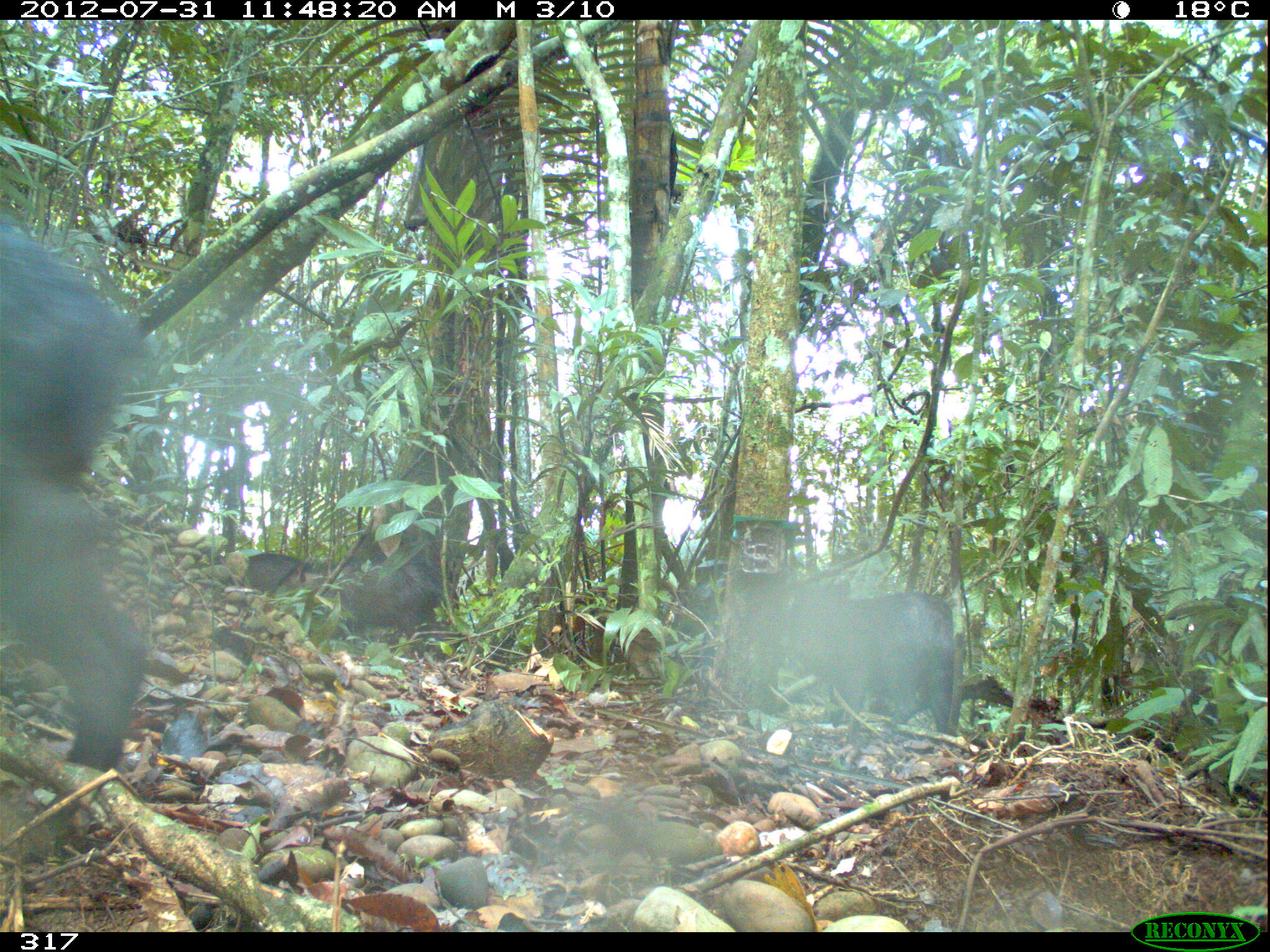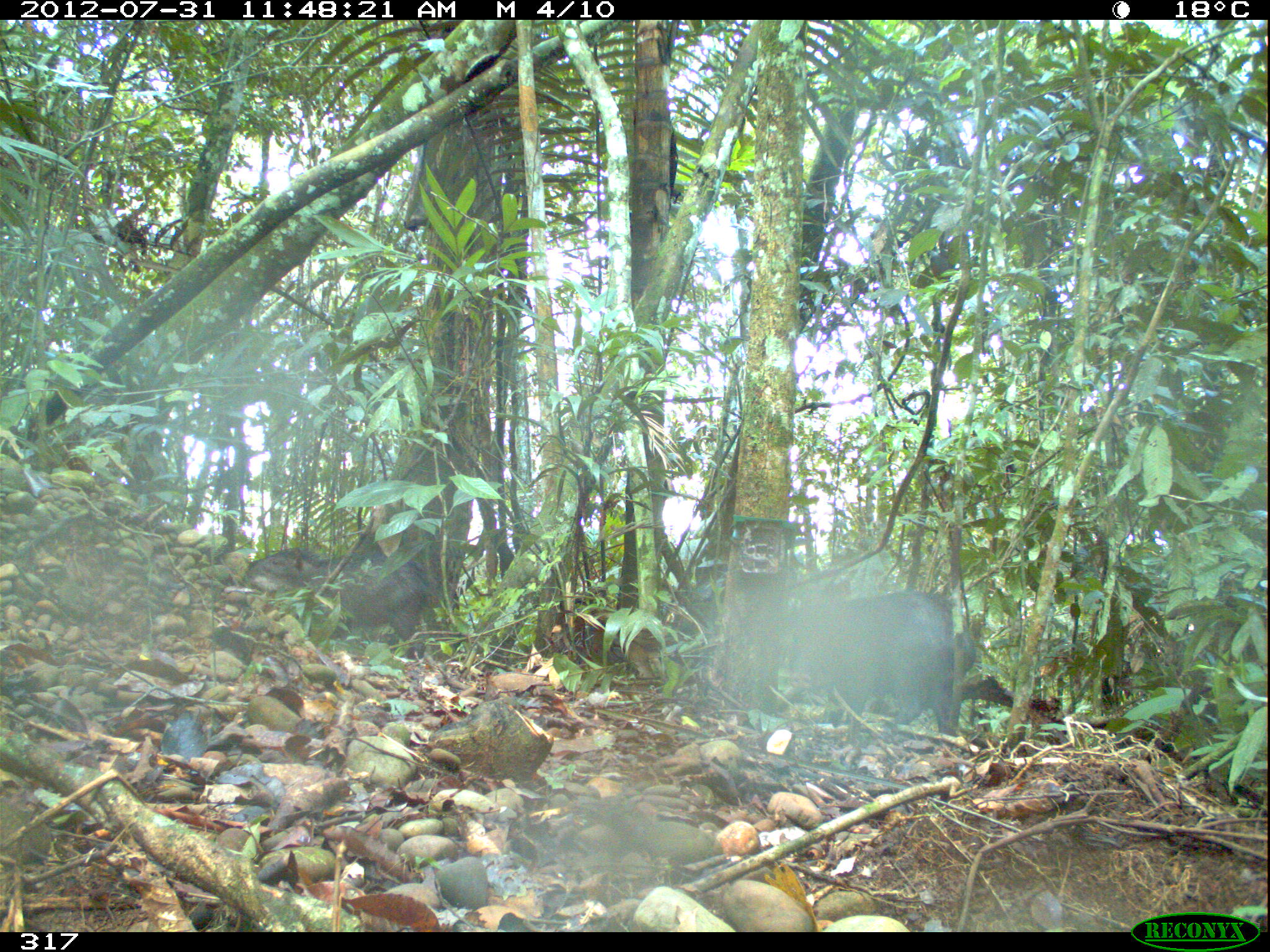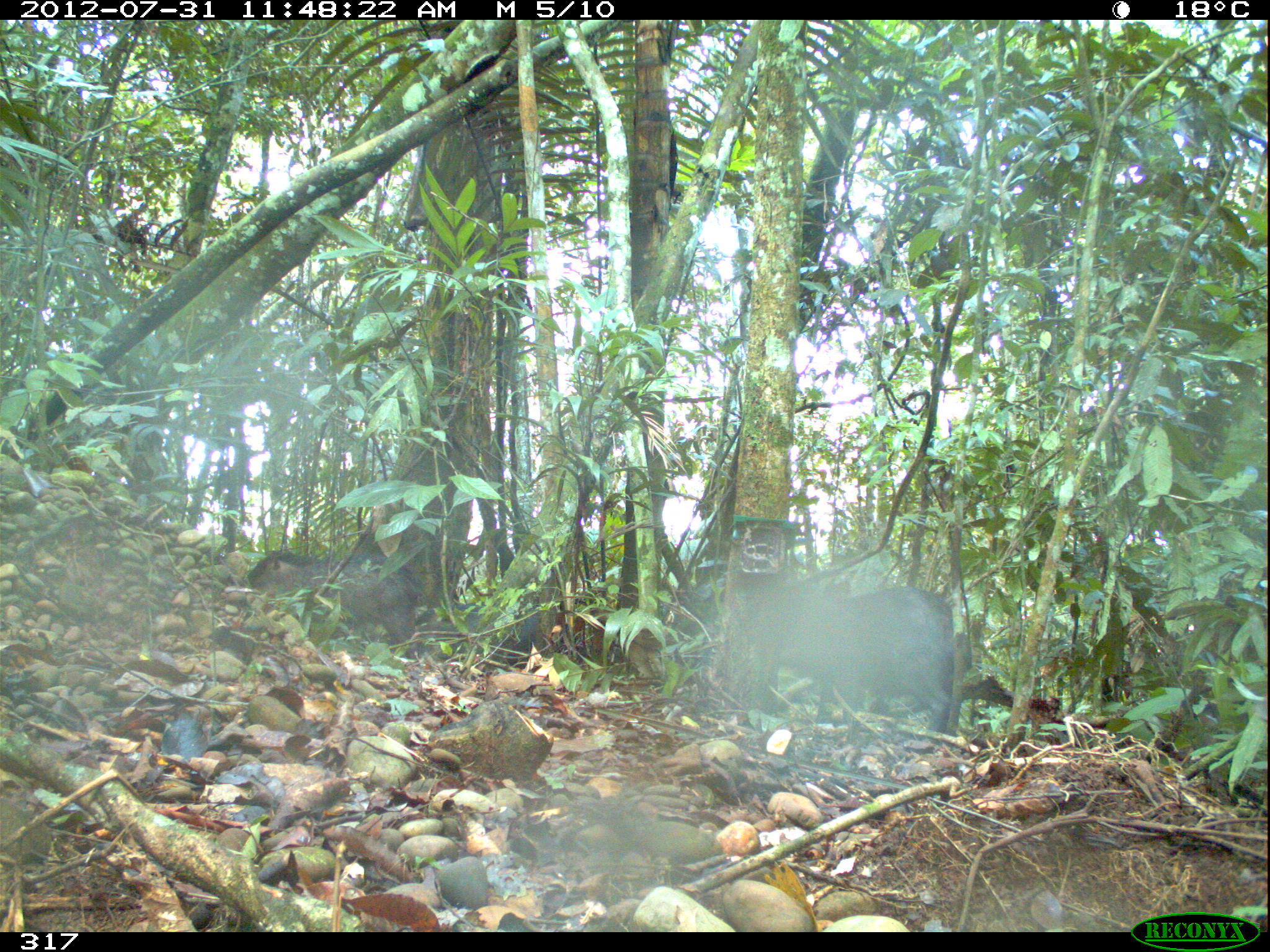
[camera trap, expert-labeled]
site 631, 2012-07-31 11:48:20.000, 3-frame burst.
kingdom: Animalia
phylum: Chordata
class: Mammalia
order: Artiodactyla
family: Tayassuidae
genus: Tayassu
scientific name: Tayassu pecari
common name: white-lipped peccary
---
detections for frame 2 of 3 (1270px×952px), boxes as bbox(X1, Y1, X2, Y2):
tayassu pecari: bbox(788, 591, 976, 737); bbox(245, 548, 430, 659)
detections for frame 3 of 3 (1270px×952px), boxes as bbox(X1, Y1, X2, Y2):
tayassu pecari: bbox(777, 585, 954, 736); bbox(247, 553, 421, 659)